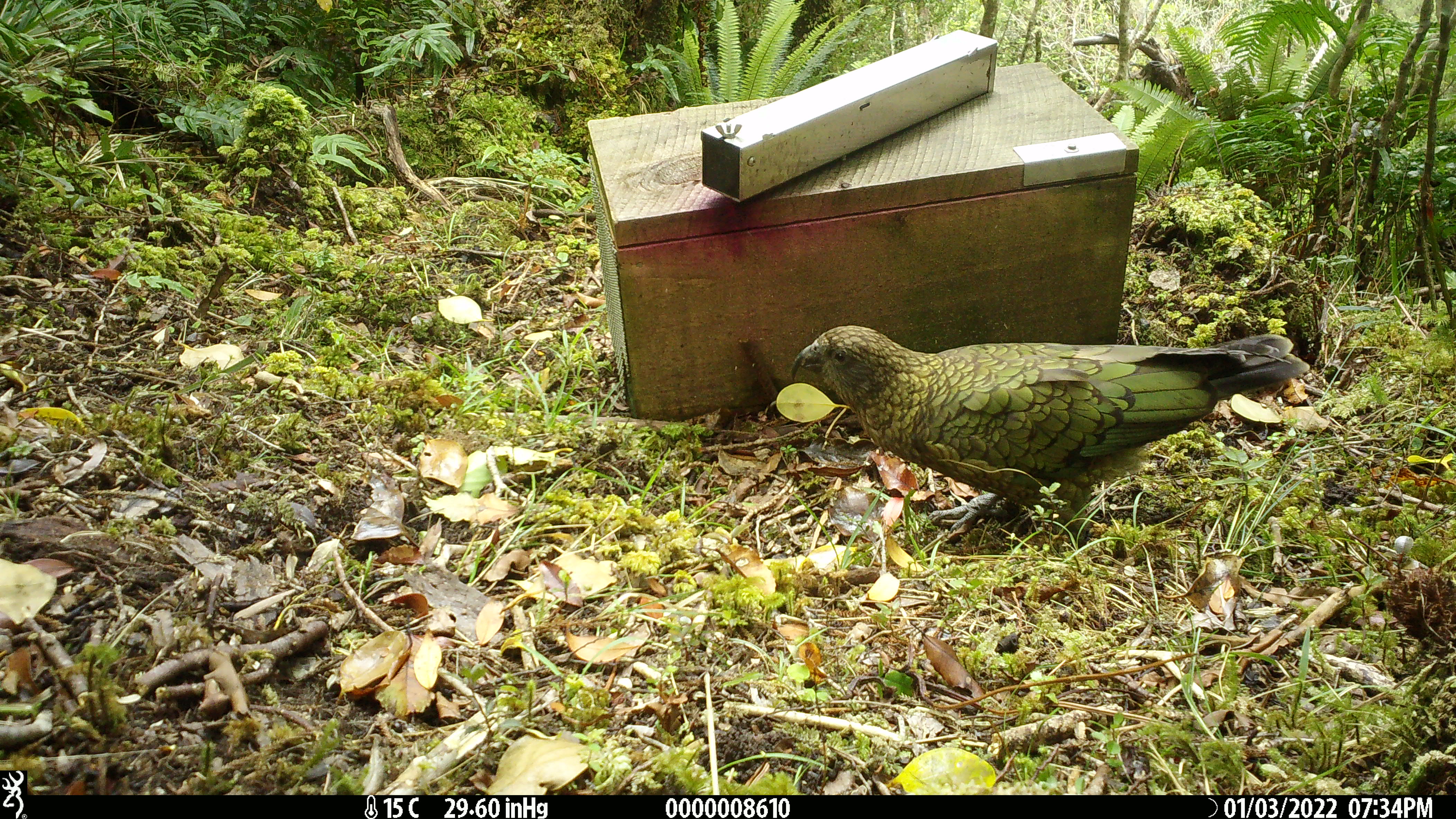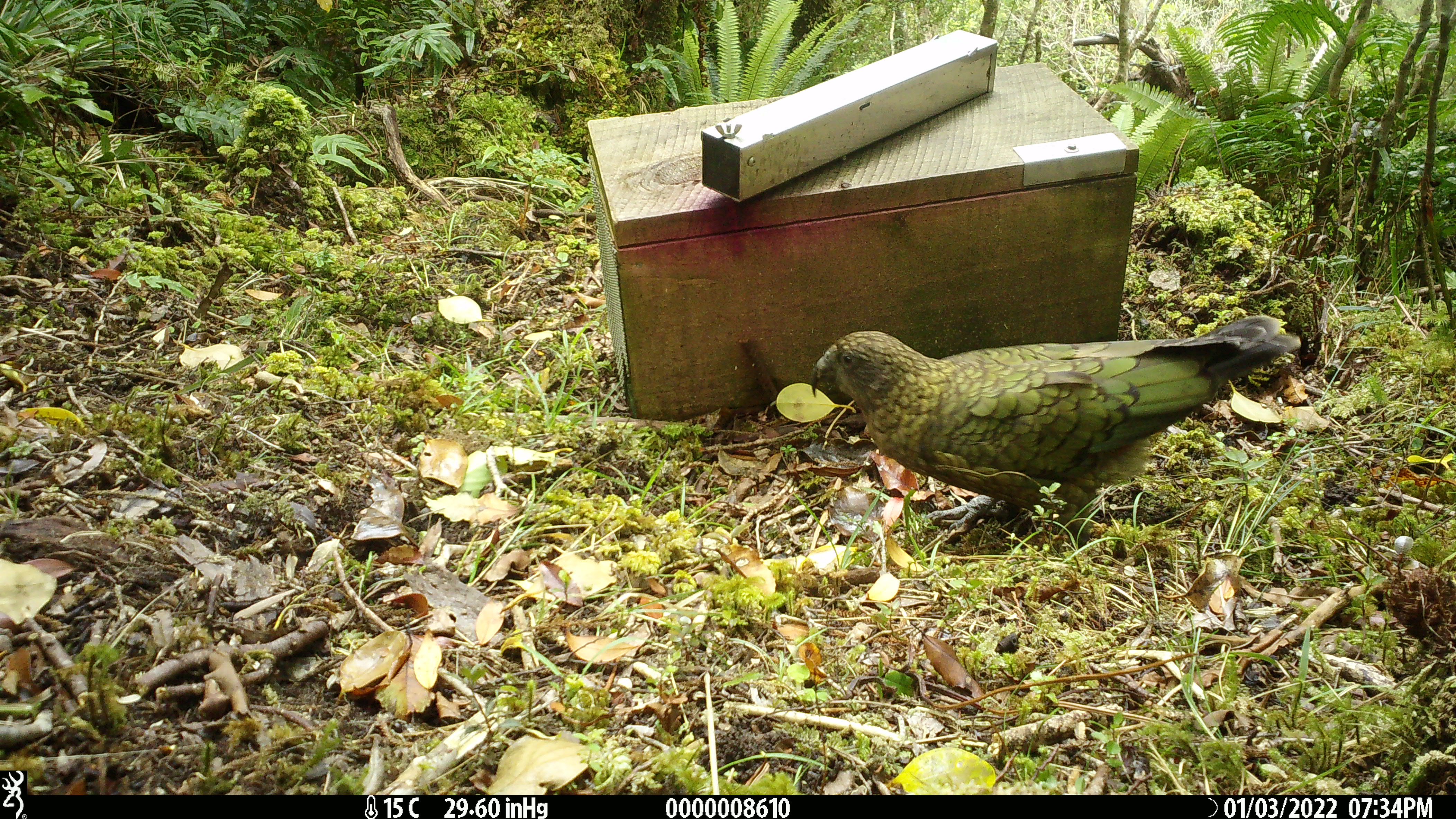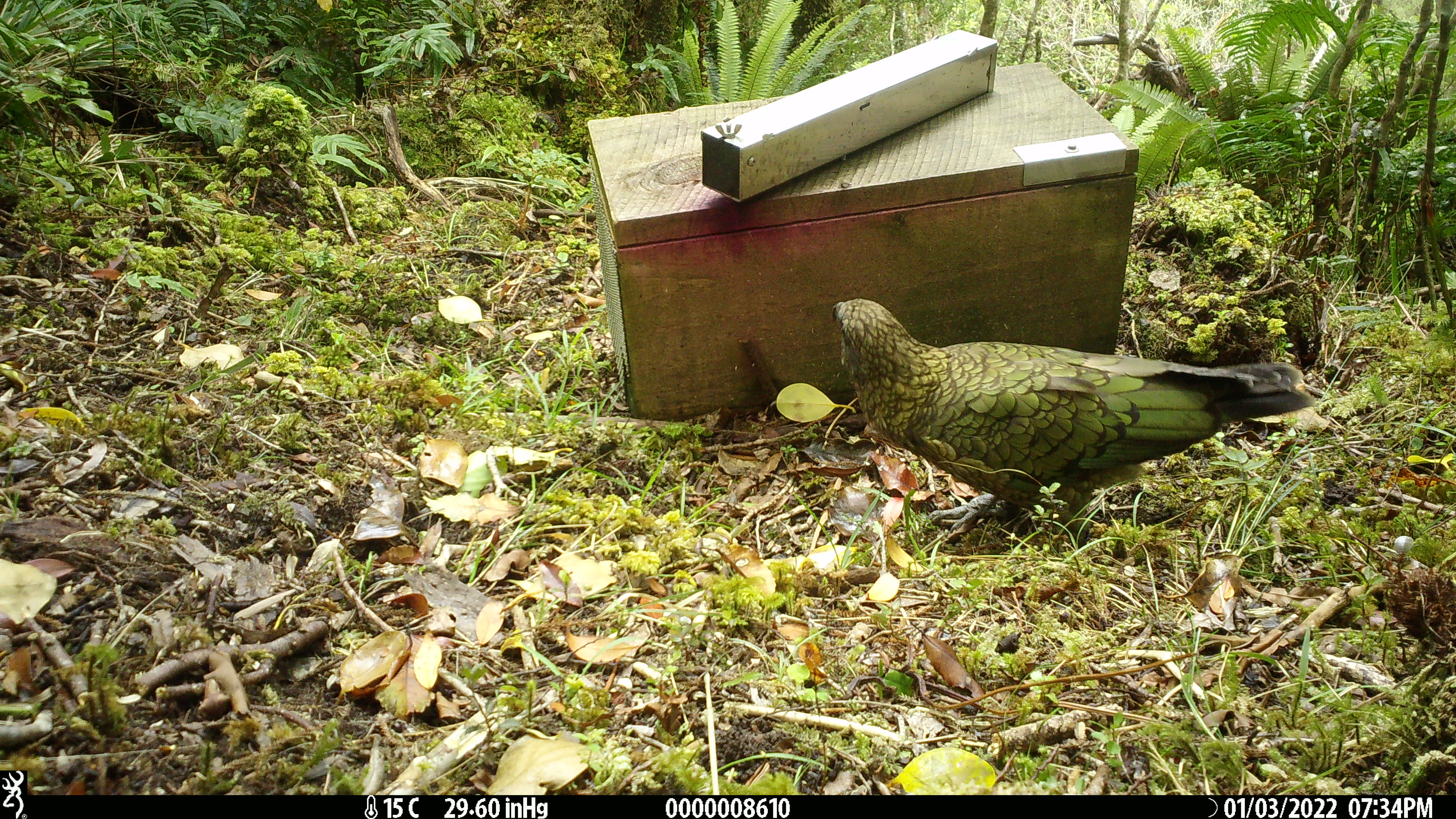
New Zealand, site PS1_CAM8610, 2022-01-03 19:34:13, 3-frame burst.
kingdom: Animalia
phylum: Chordata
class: Aves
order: Psittaciformes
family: Strigopidae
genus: Nestor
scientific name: Nestor notabilis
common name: kea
Kea (Nestor notabilis).